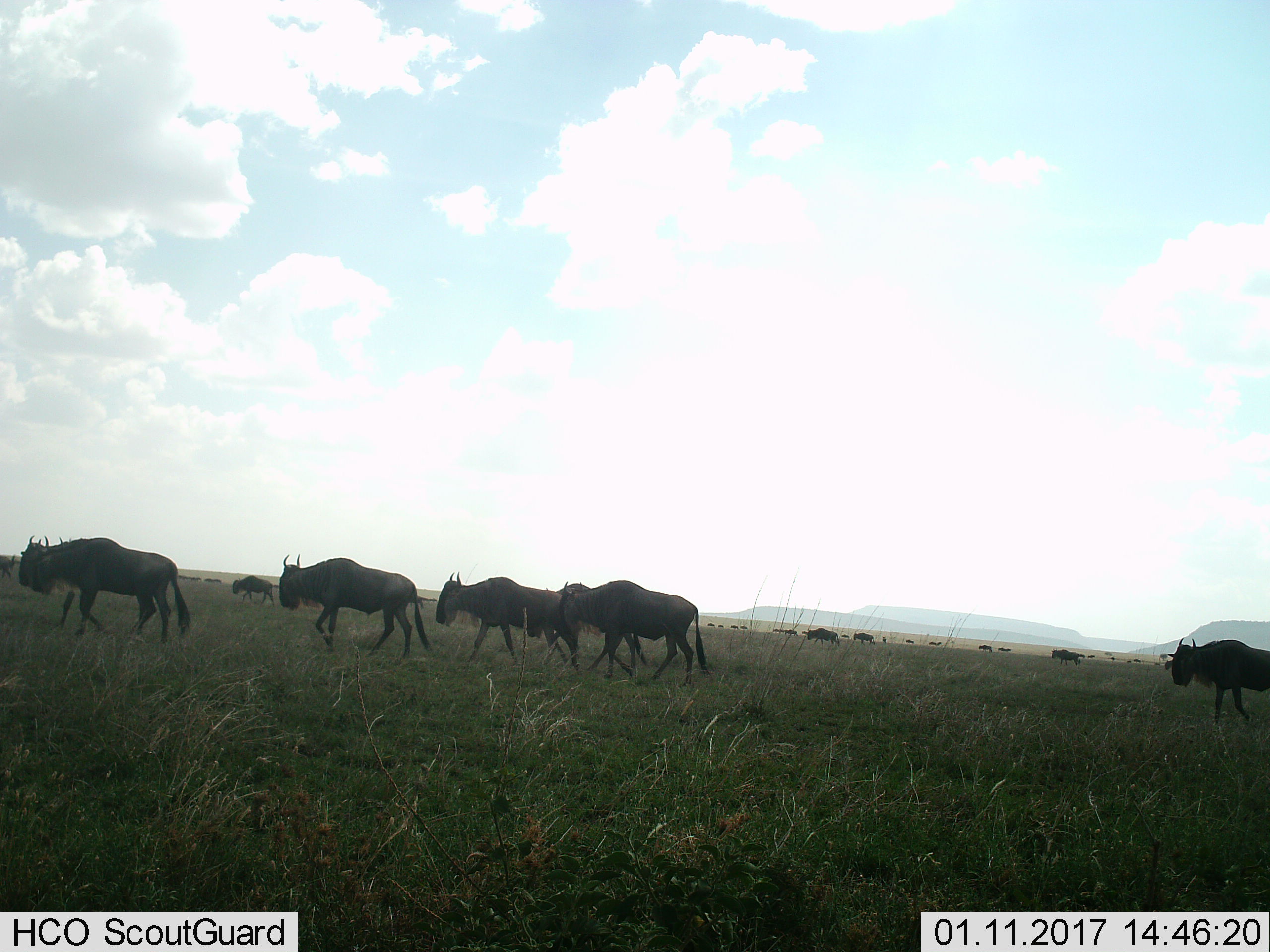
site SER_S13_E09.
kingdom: Animalia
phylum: Chordata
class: Mammalia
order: Artiodactyla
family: Bovidae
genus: Connochaetes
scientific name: Connochaetes taurinus taurinus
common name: blue wildebeest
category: wildebeestblue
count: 11-50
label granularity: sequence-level